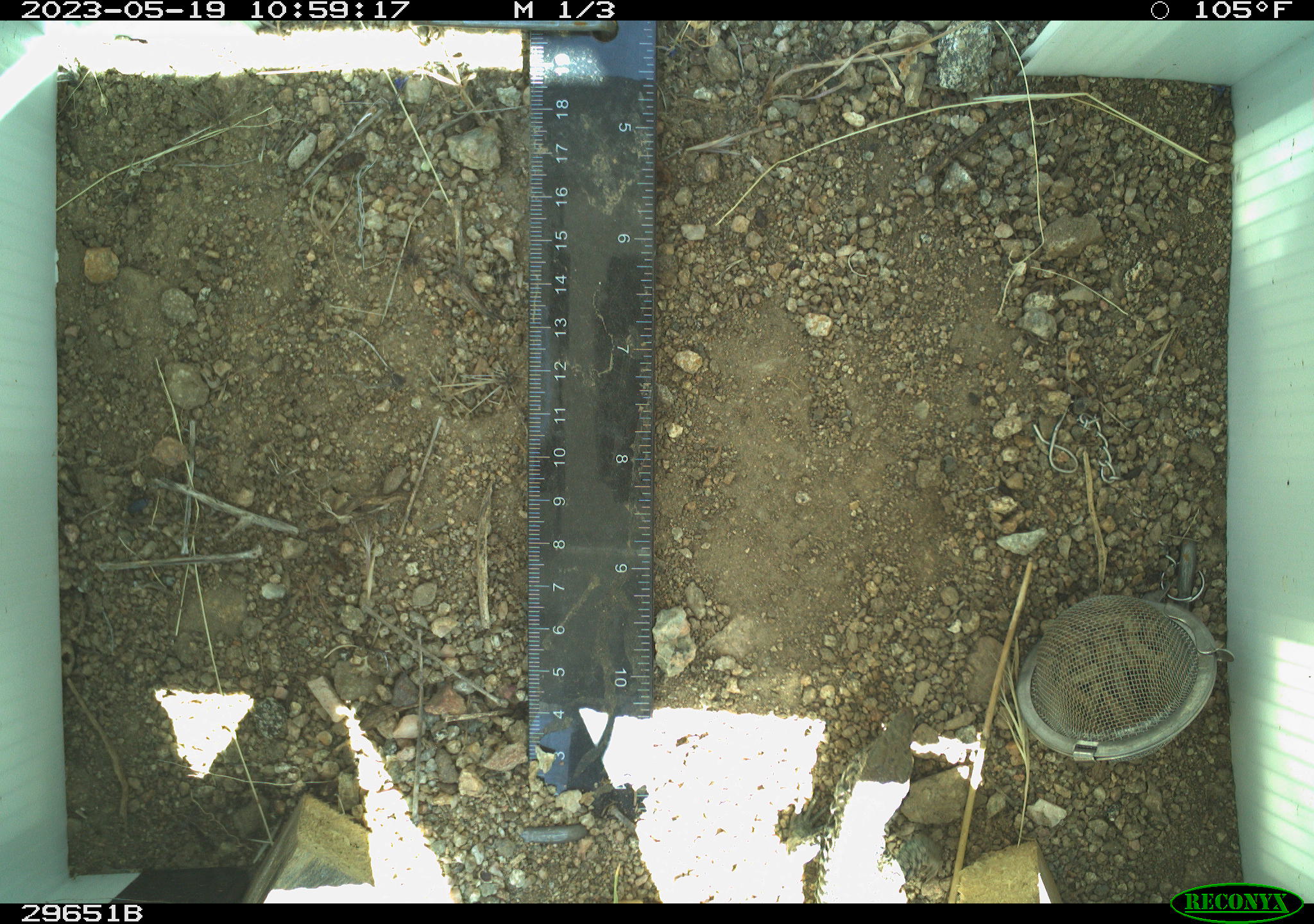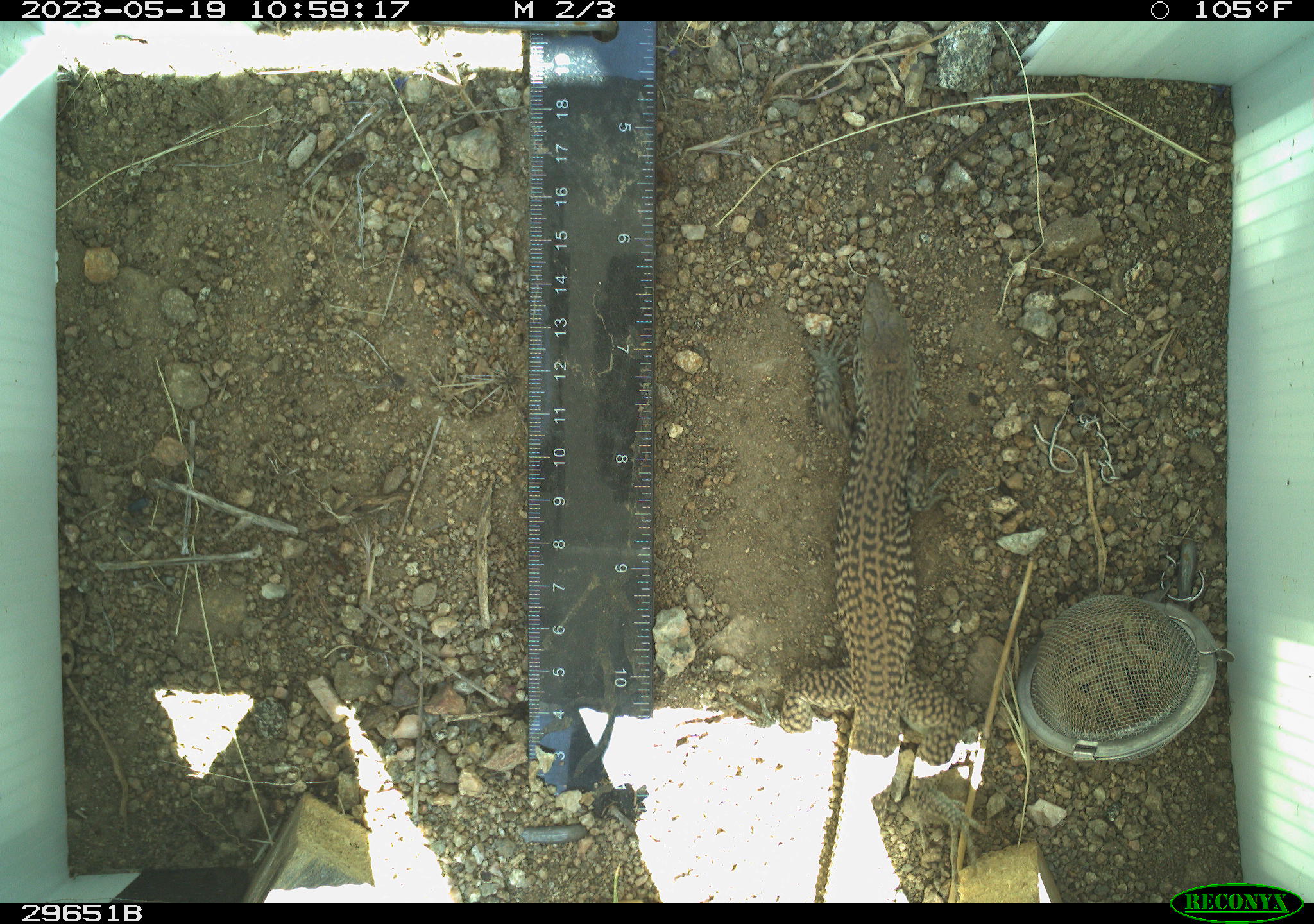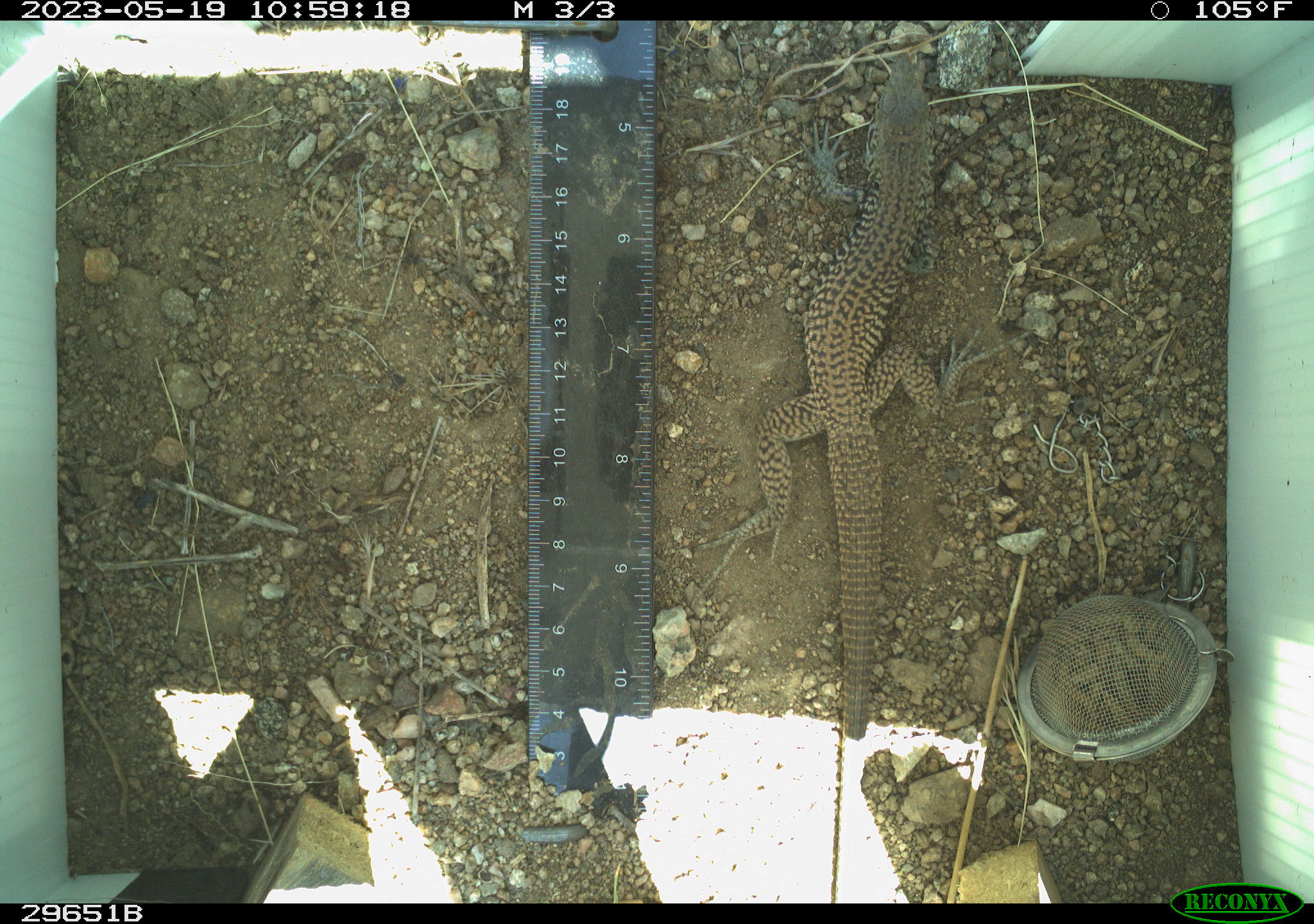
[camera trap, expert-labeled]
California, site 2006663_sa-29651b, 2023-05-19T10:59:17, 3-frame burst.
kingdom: Animalia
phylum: Chordata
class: Reptilia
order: Squamata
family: Teiidae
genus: Aspidoscelis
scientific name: Aspidoscelis tigris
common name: western whiptail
Western whiptail (Aspidoscelis tigris).